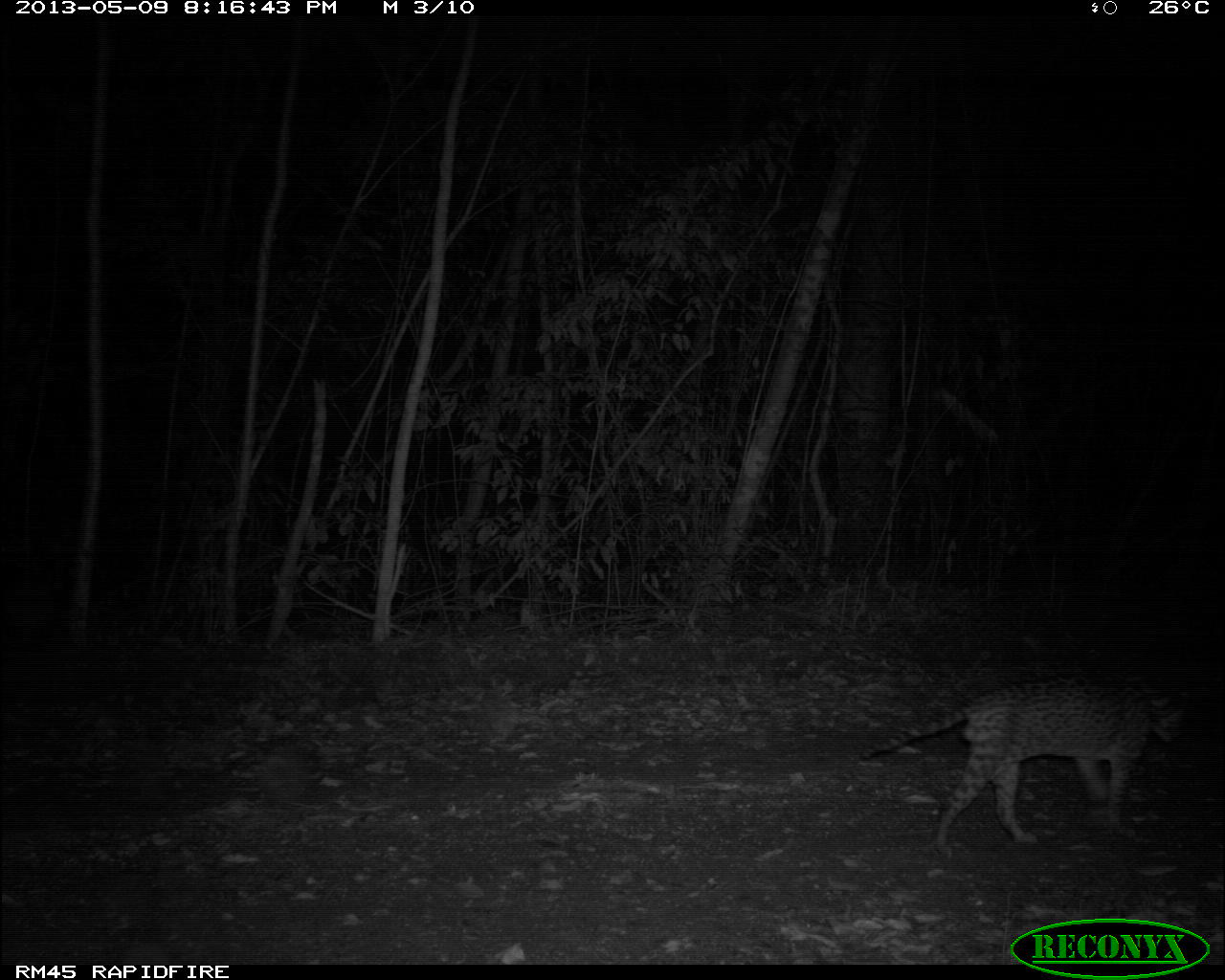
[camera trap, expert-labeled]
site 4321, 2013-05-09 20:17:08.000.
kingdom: Animalia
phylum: Chordata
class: Mammalia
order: Carnivora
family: Felidae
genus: Leopardus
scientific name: Leopardus pardalis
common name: ocelot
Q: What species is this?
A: Leopardus pardalis (ocelot).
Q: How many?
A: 1.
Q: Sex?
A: Male.